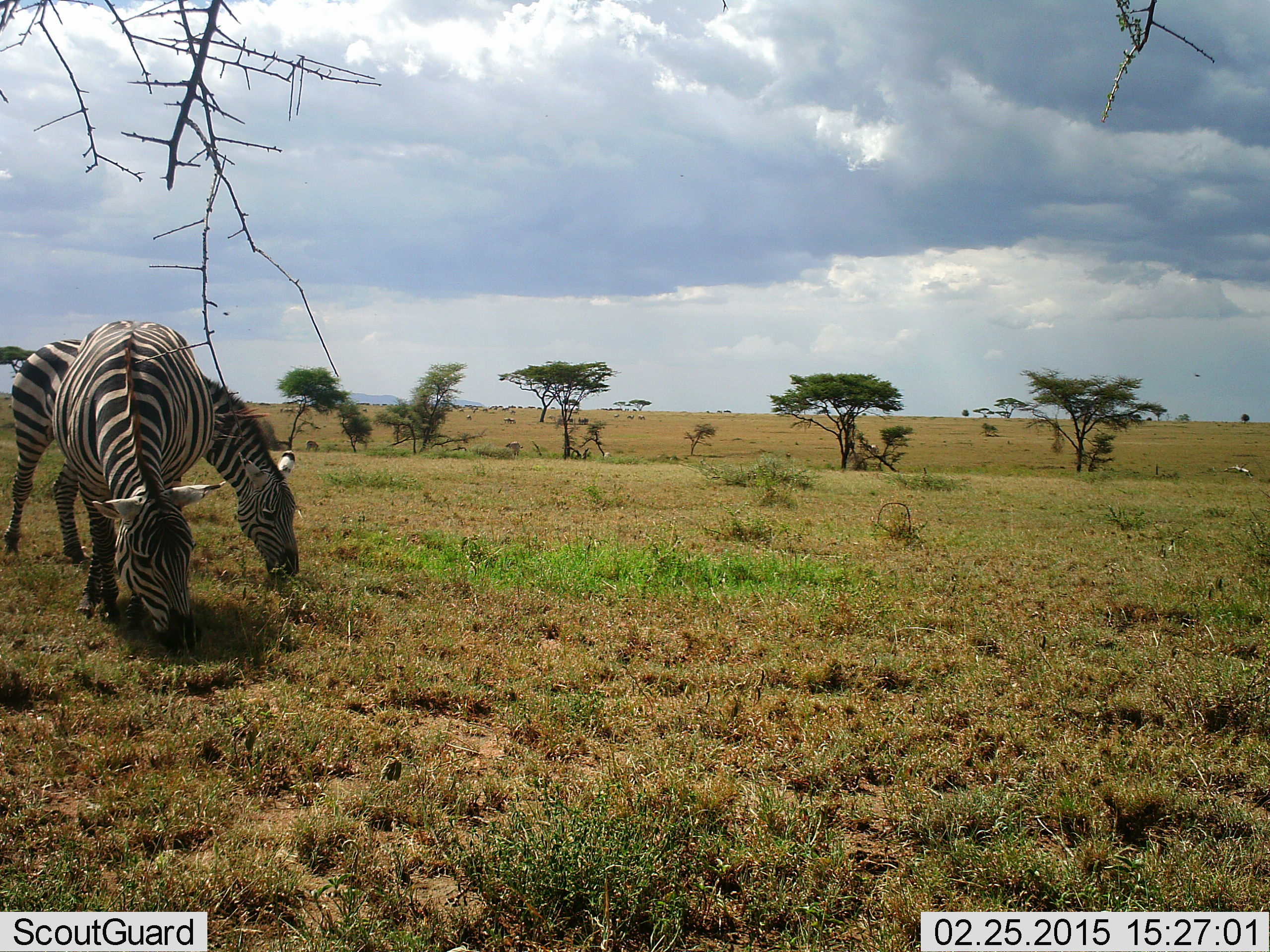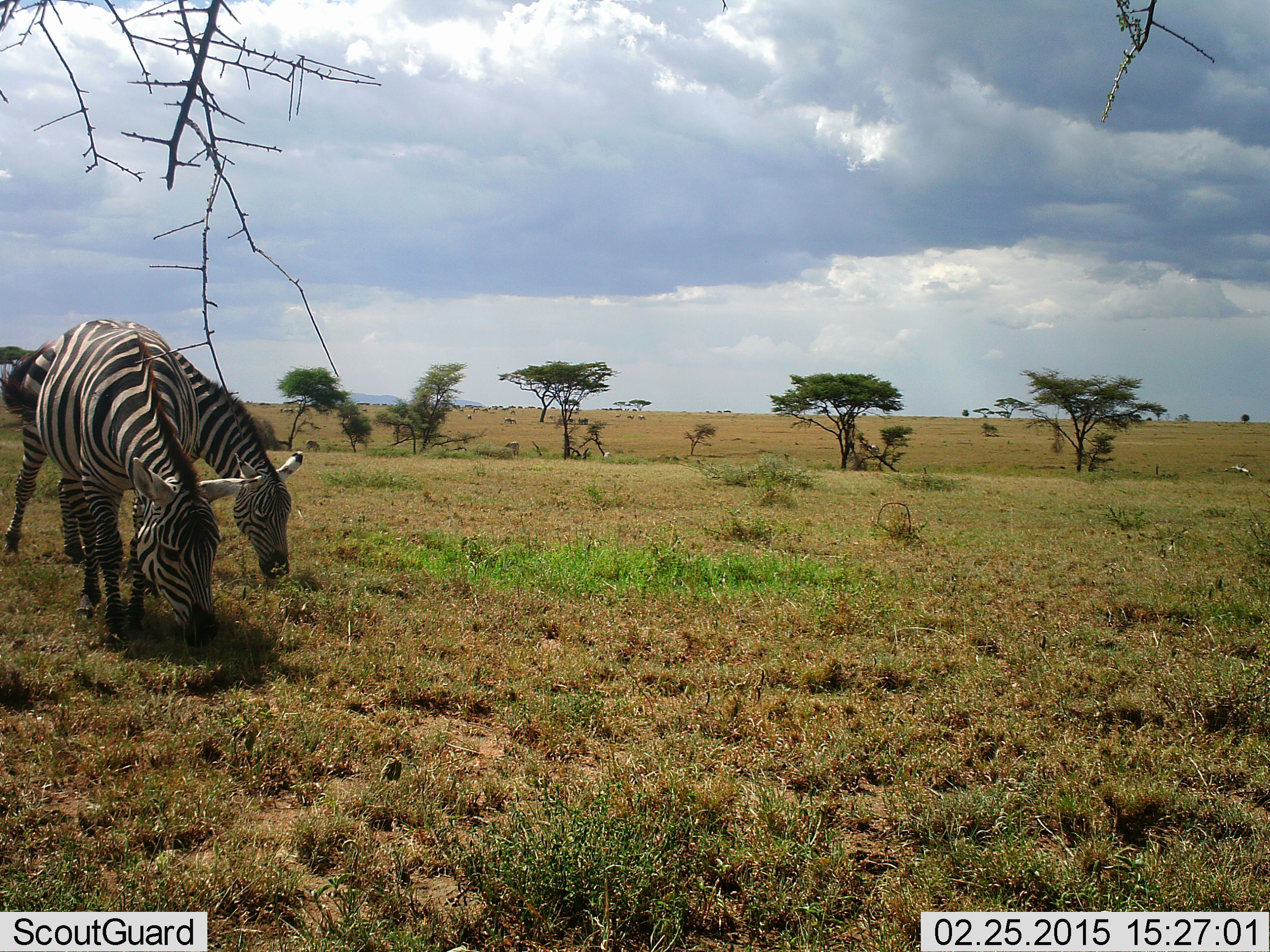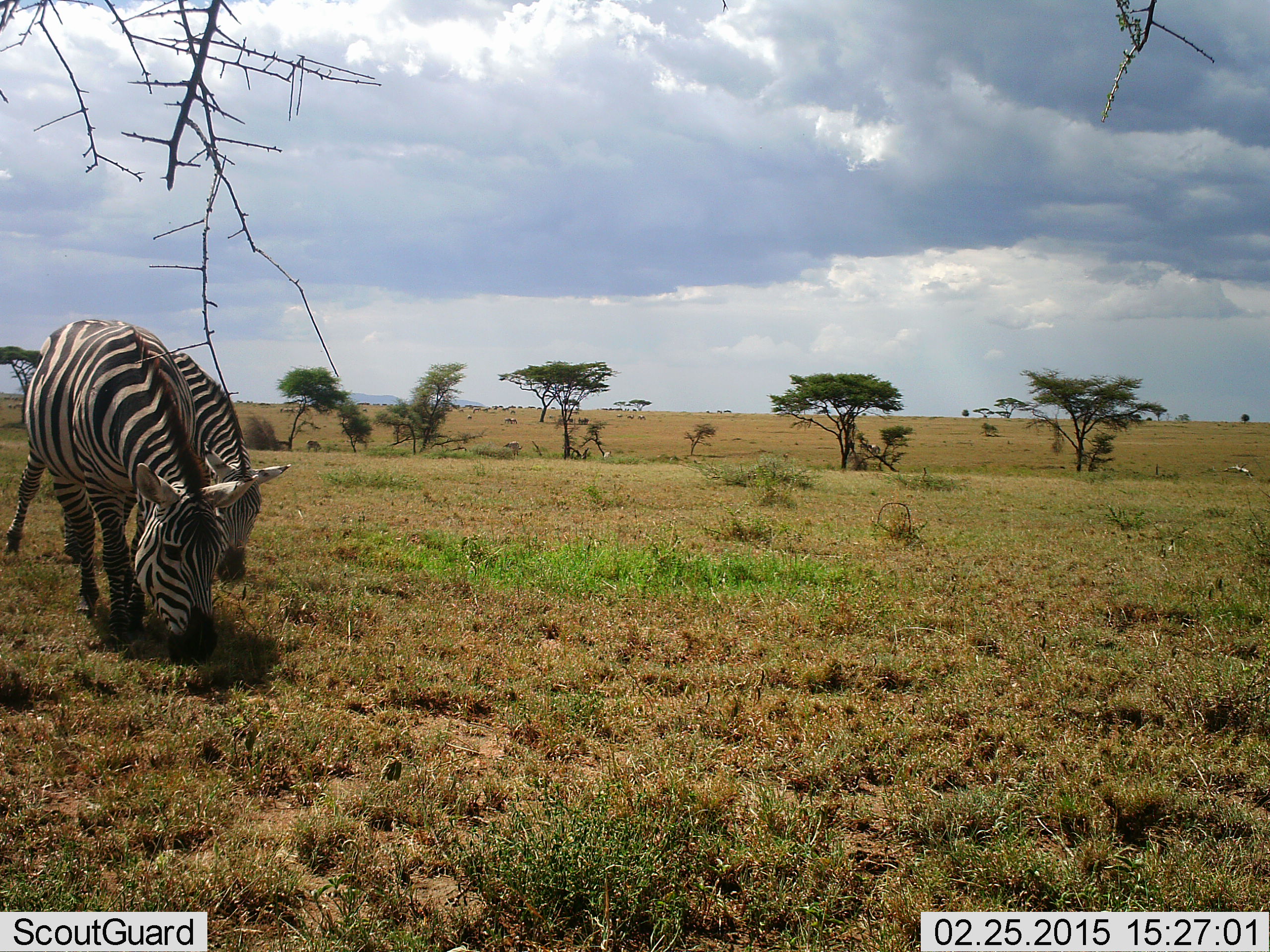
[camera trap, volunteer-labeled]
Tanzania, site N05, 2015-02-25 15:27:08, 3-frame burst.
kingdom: Animalia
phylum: Chordata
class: Mammalia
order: Perissodactyla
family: Equidae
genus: Equus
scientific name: Equus quagga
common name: plains zebra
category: zebra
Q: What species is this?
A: Zebra (plains zebra) (Equus quagga).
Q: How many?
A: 2.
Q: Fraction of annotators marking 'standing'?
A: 20%.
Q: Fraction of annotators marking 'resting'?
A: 0%.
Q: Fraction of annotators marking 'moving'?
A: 0%.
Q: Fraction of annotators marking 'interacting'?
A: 0%.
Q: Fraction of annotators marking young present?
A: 0%.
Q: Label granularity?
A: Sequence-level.